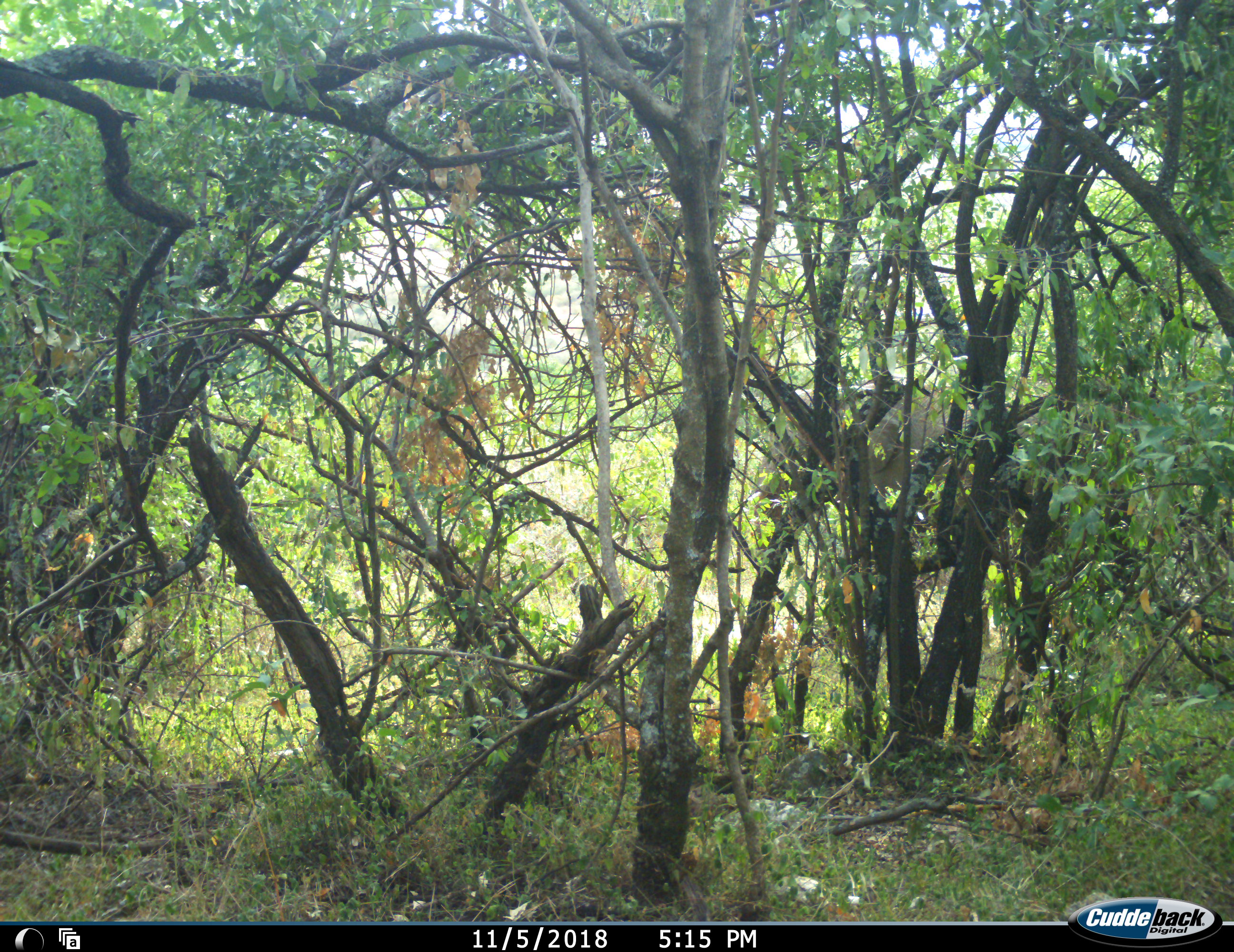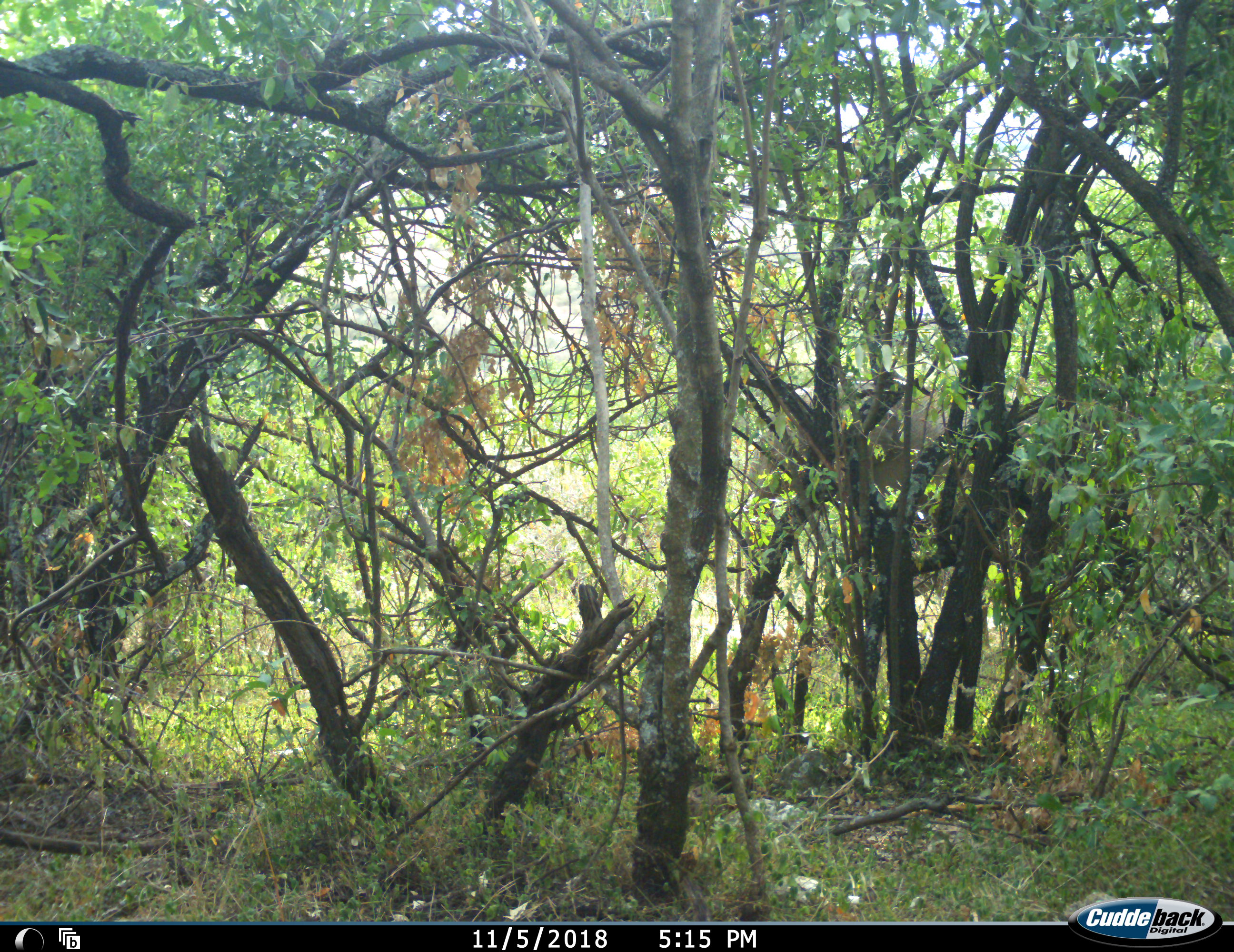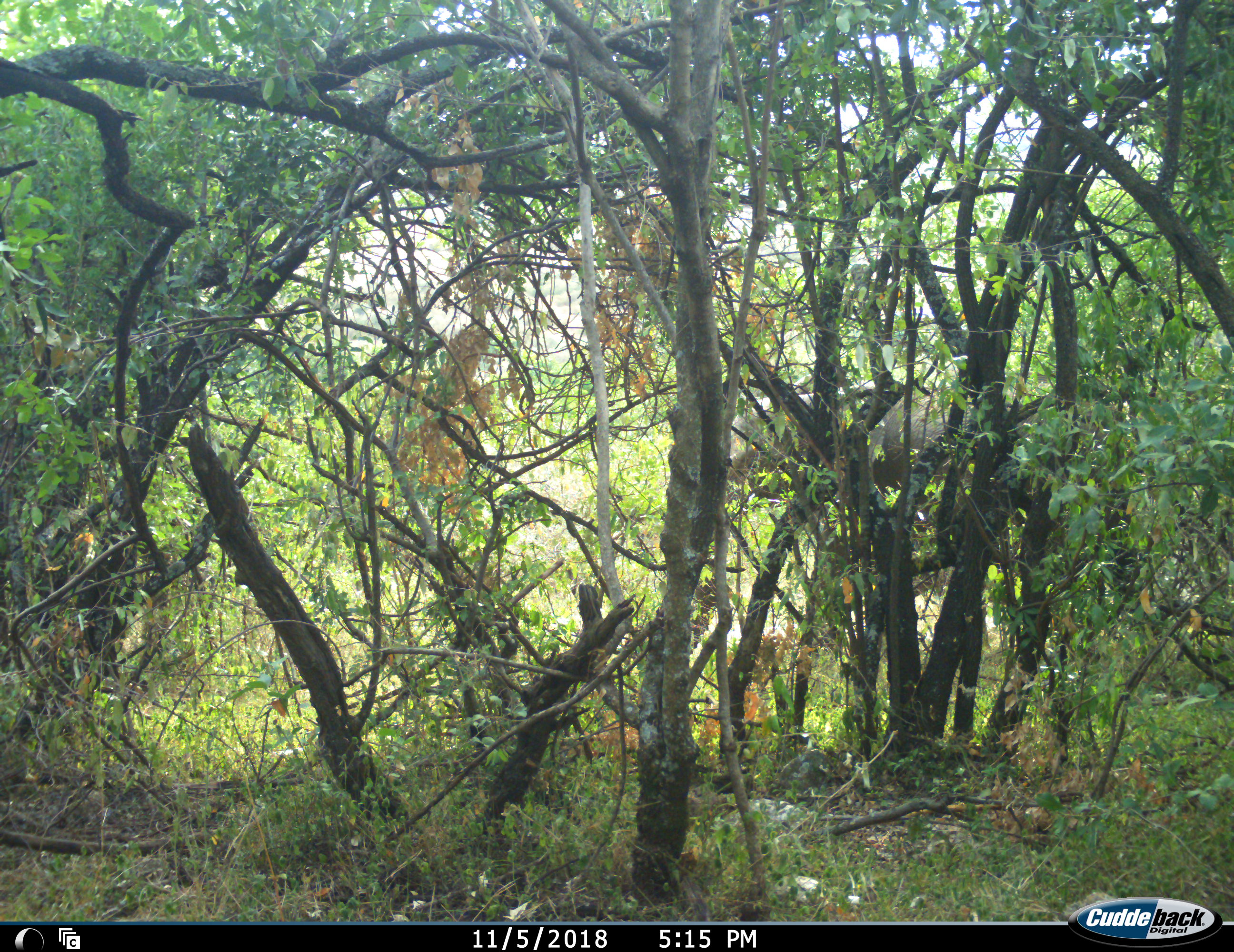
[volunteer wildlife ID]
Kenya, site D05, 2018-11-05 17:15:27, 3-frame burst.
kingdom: Animalia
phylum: Chordata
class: Mammalia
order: Proboscidea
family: Elephantidae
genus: Loxodonta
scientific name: Loxodonta africana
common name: african bush elephant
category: elephant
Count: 1.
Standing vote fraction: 12%.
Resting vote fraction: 0%.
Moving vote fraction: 100%.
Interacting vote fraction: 0%.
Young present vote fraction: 0%.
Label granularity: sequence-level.